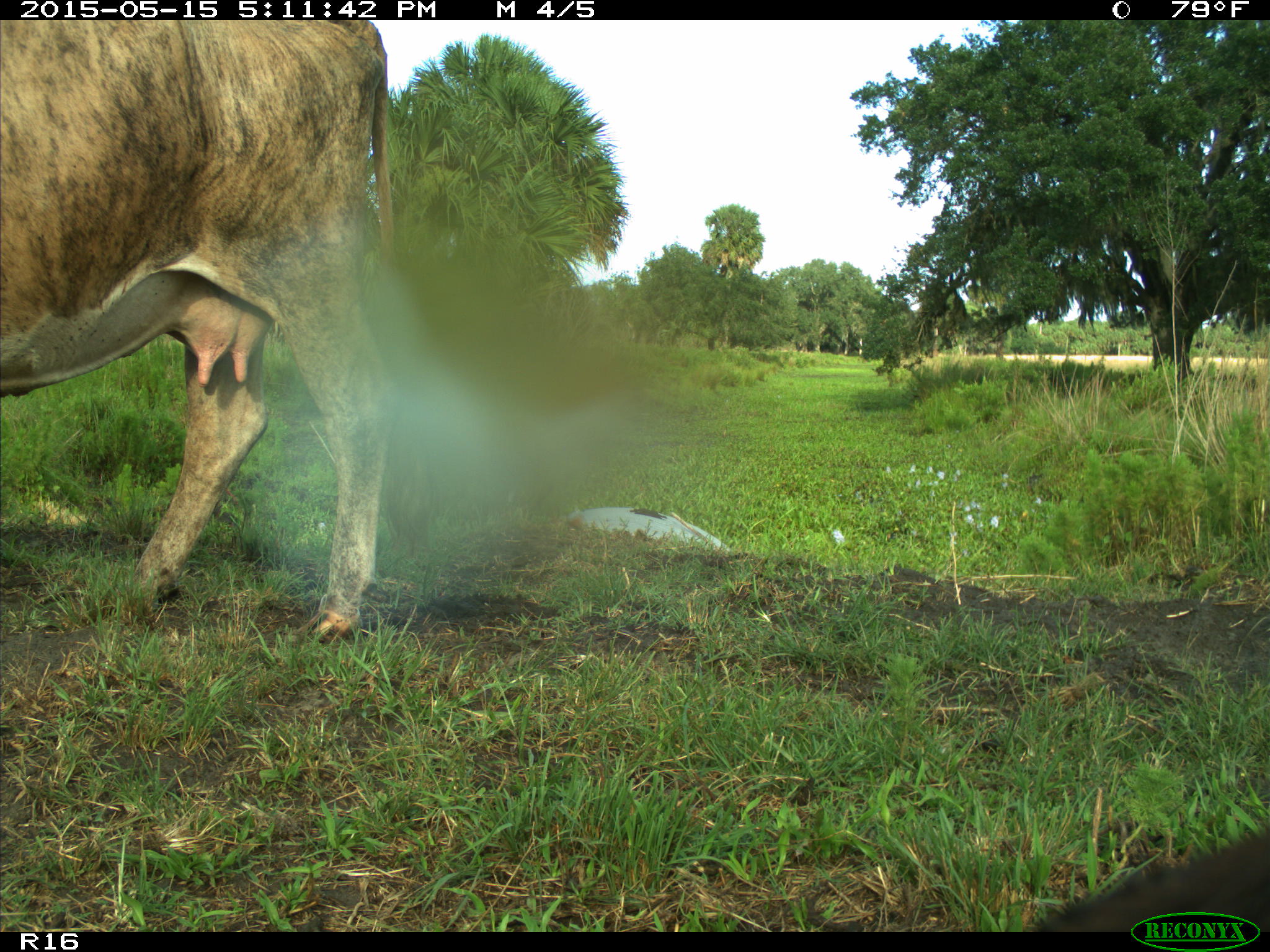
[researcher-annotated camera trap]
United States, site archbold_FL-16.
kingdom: Animalia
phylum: Chordata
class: Mammalia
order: Artiodactyla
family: Bovidae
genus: Bos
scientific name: Bos taurus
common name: domestic cow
Bos taurus (domestic cow).